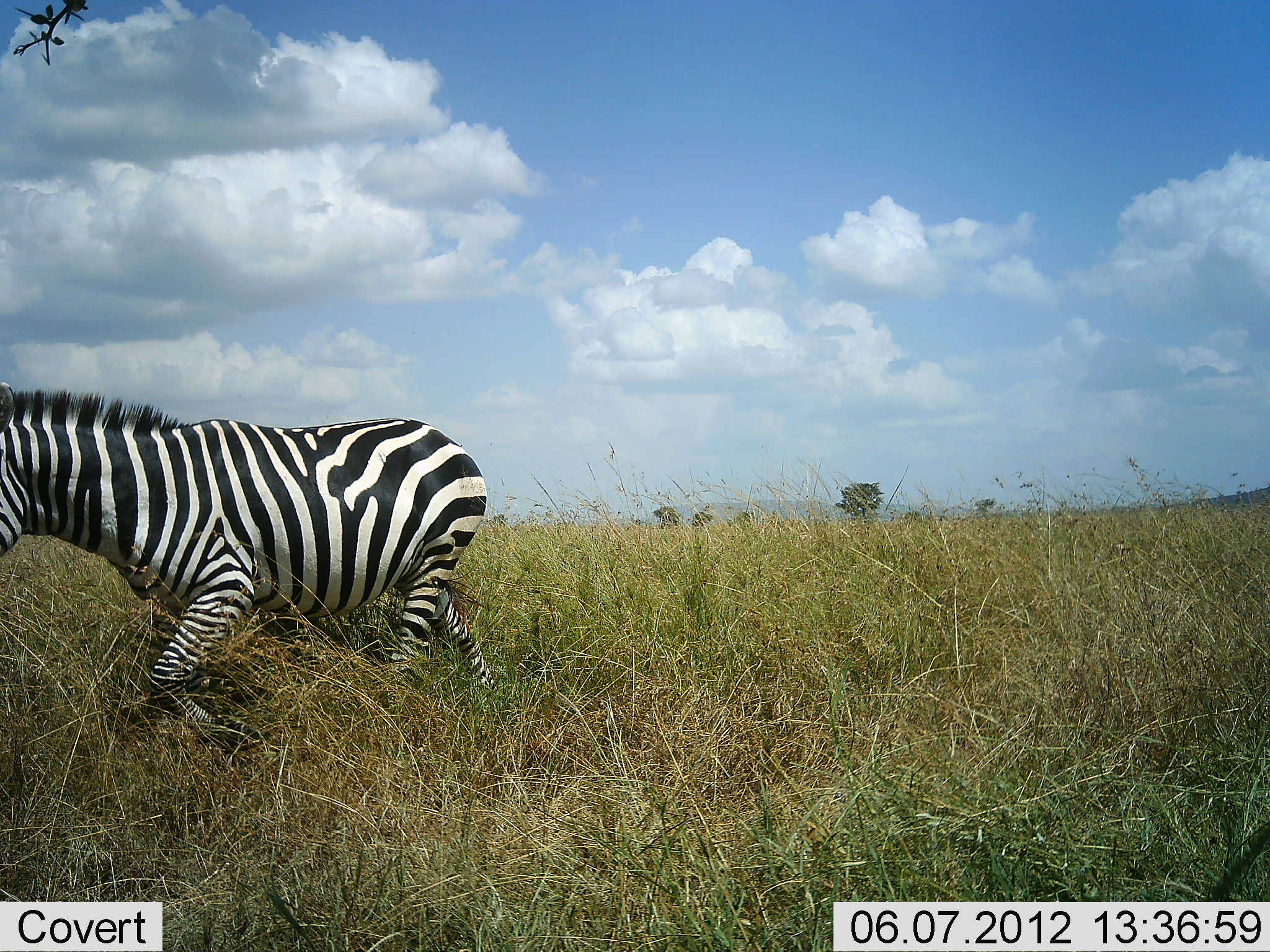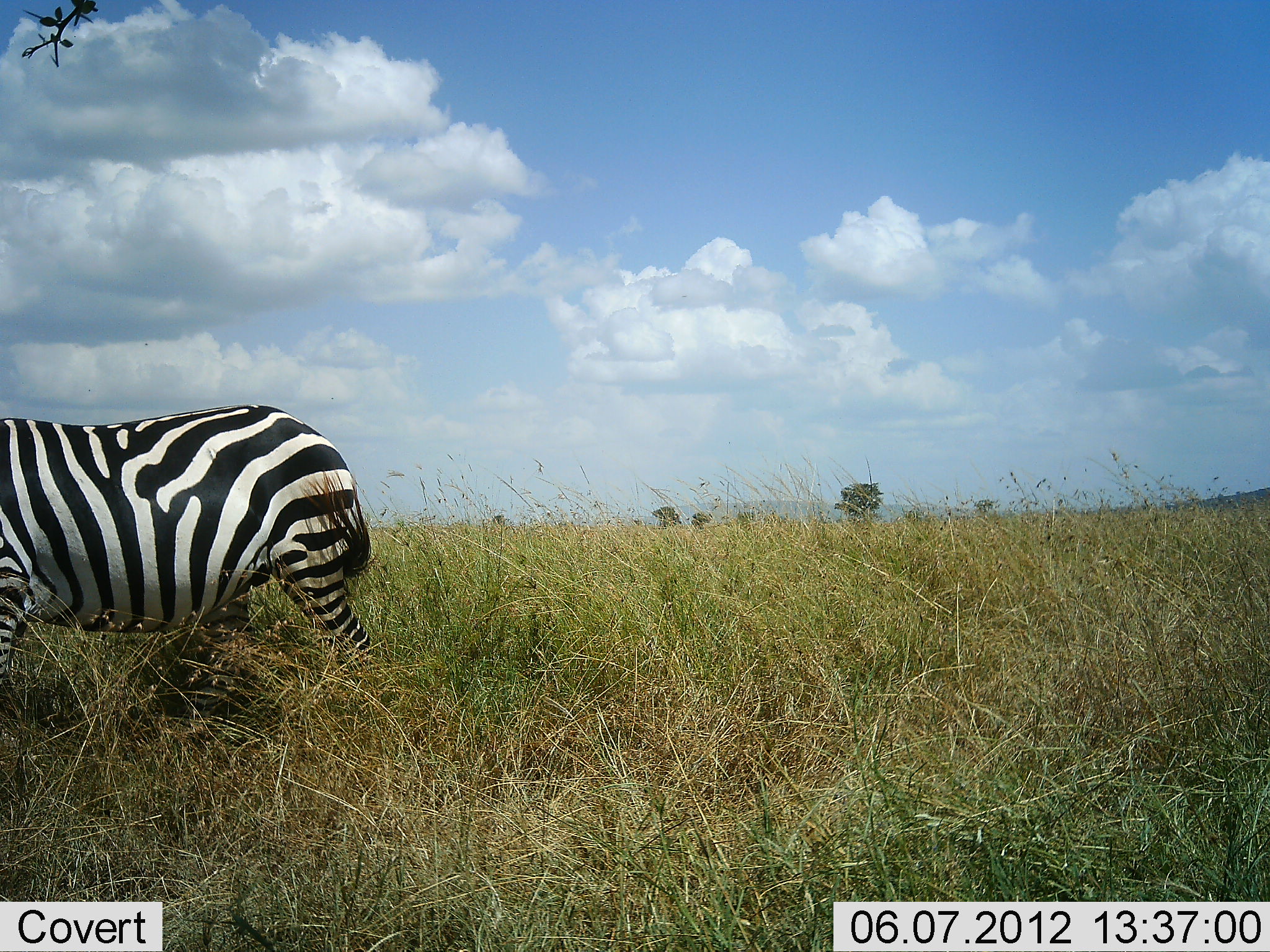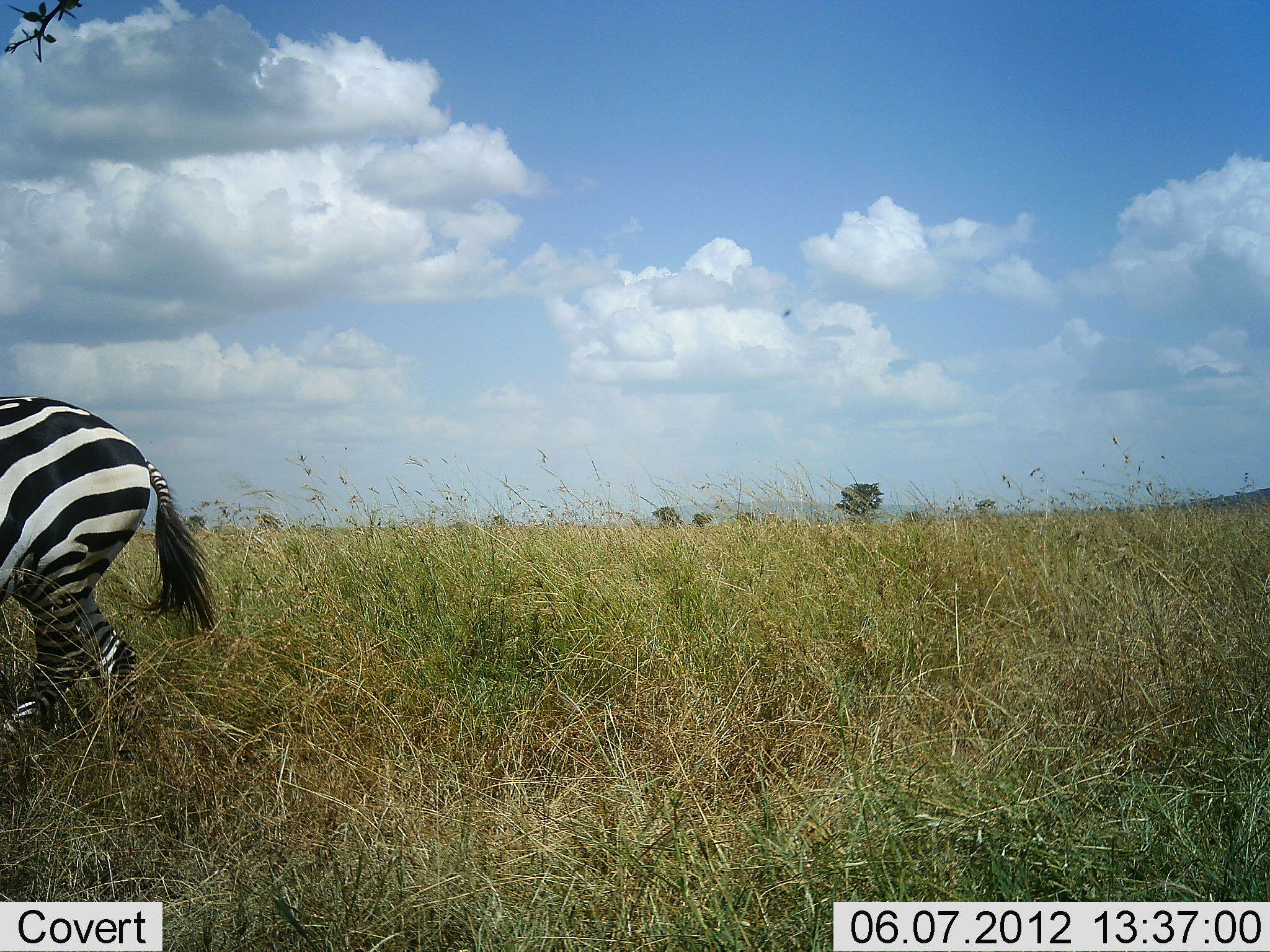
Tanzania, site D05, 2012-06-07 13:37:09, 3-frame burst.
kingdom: Animalia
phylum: Chordata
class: Mammalia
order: Perissodactyla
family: Equidae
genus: Equus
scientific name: Equus quagga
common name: plains zebra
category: zebra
Zebra (plains zebra) (Equus quagga), count 1. Behavior (volunteer vote fractions): standing 10%, resting 0%, moving 90%, interacting 0%. Young present (vote fraction): 0%. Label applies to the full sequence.